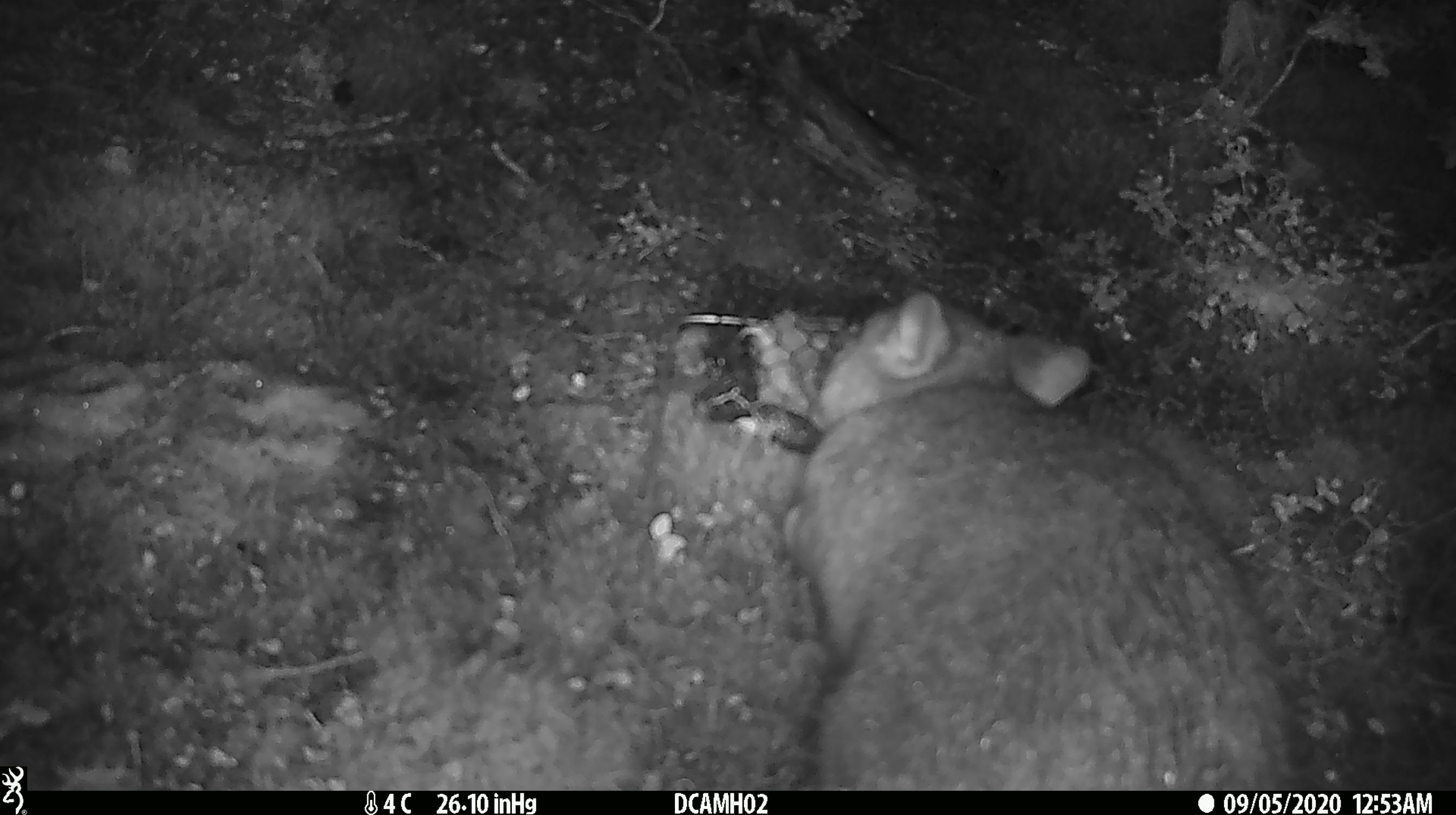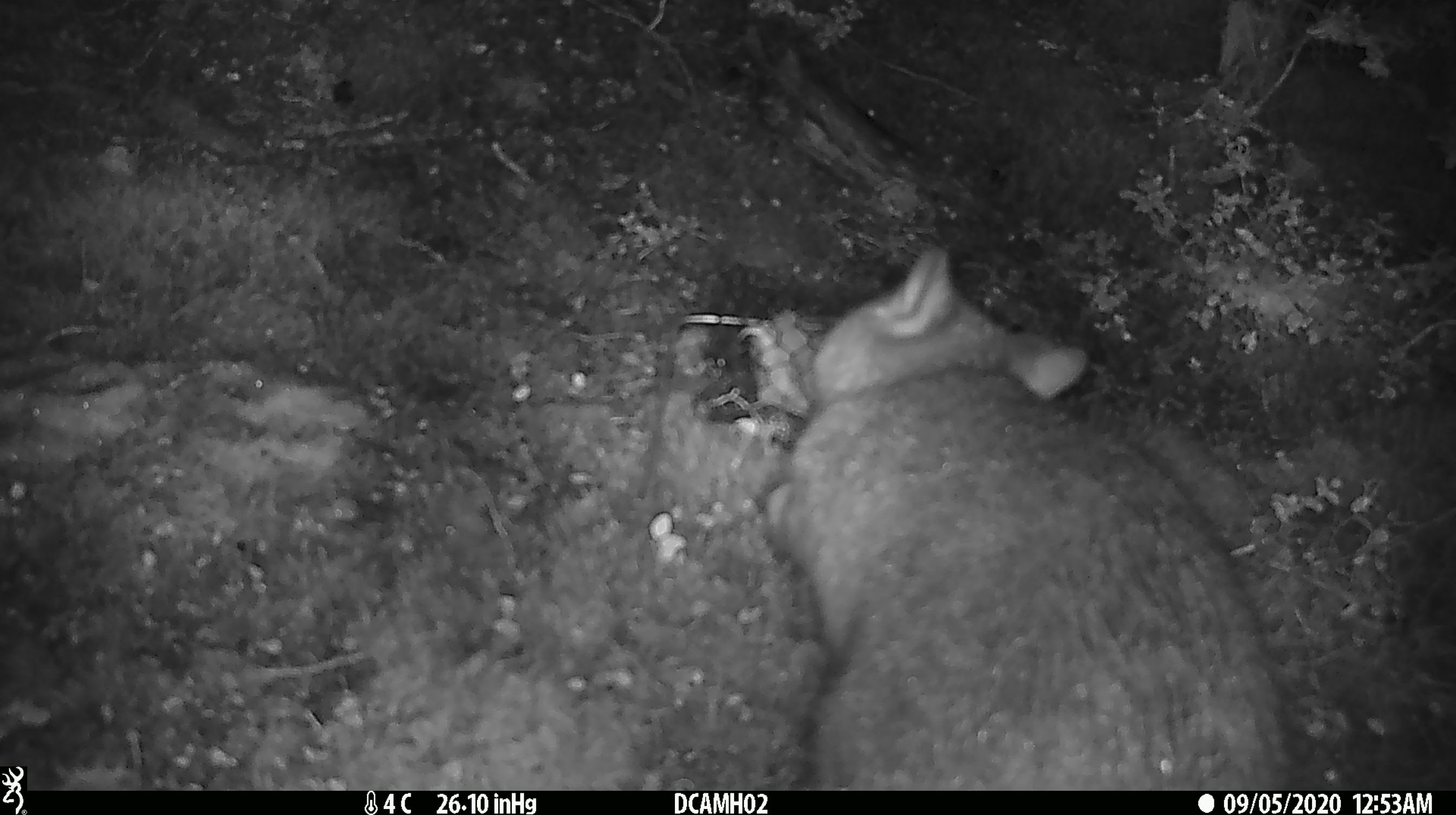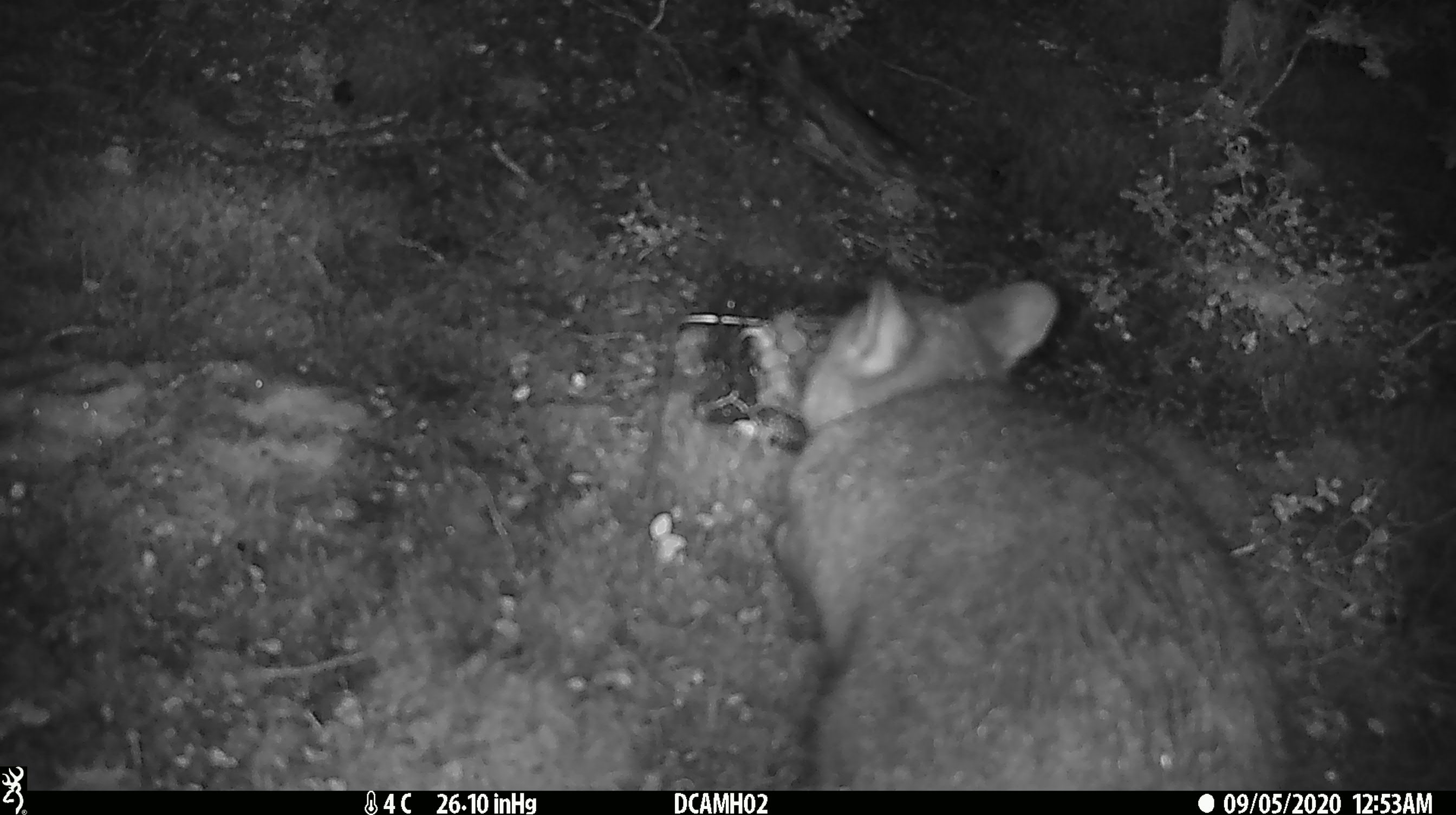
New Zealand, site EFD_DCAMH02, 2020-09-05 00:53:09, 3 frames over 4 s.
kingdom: Animalia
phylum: Chordata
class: Mammalia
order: Diprotodontia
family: Phalangeridae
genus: Trichosurus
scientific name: Trichosurus vulpecula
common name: common brushtail possum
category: possum